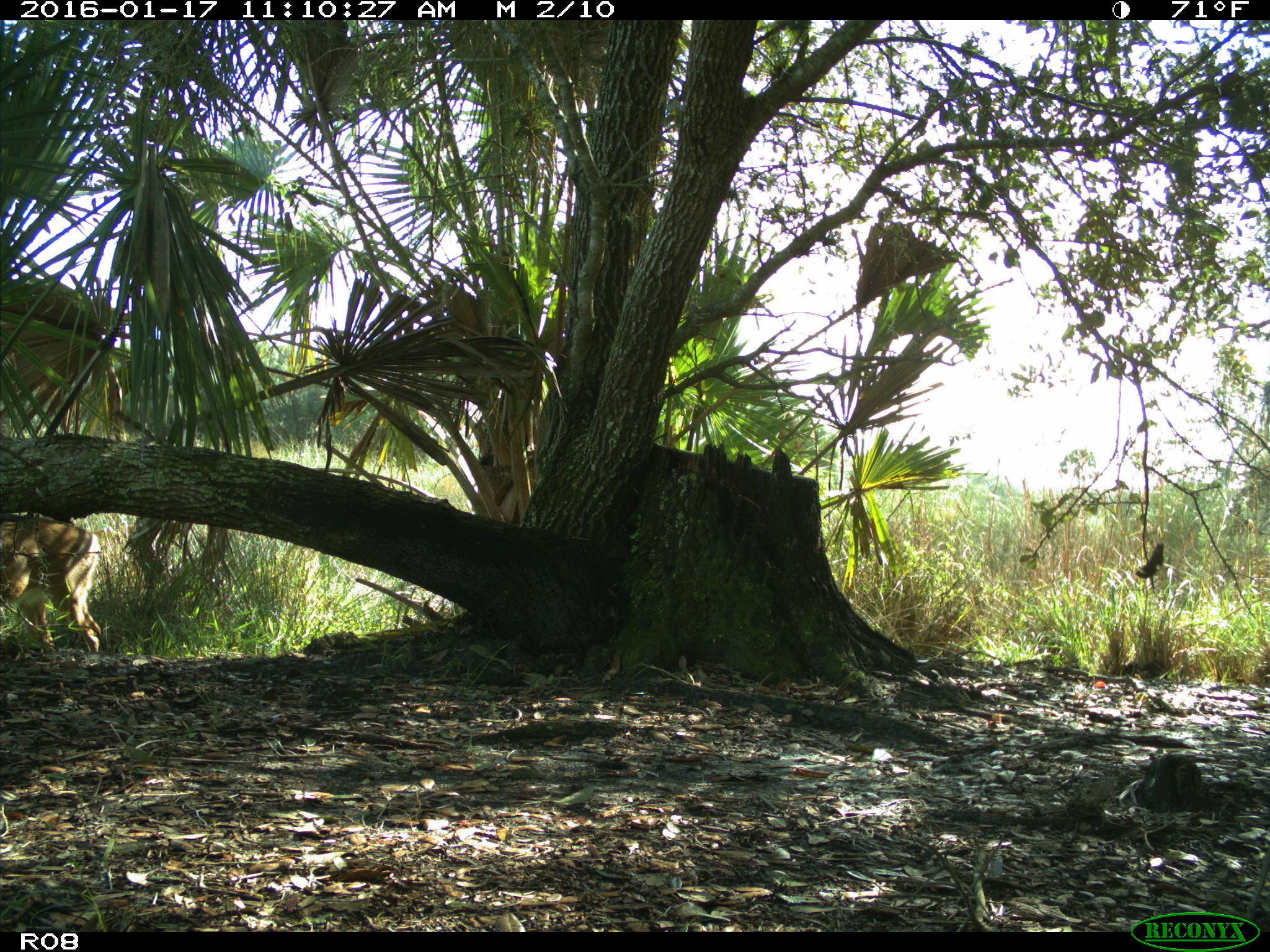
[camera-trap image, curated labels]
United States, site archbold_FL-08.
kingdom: Animalia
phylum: Chordata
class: Mammalia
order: Artiodactyla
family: Cervidae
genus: Odocoileus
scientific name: Odocoileus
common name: deer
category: unidentified deer